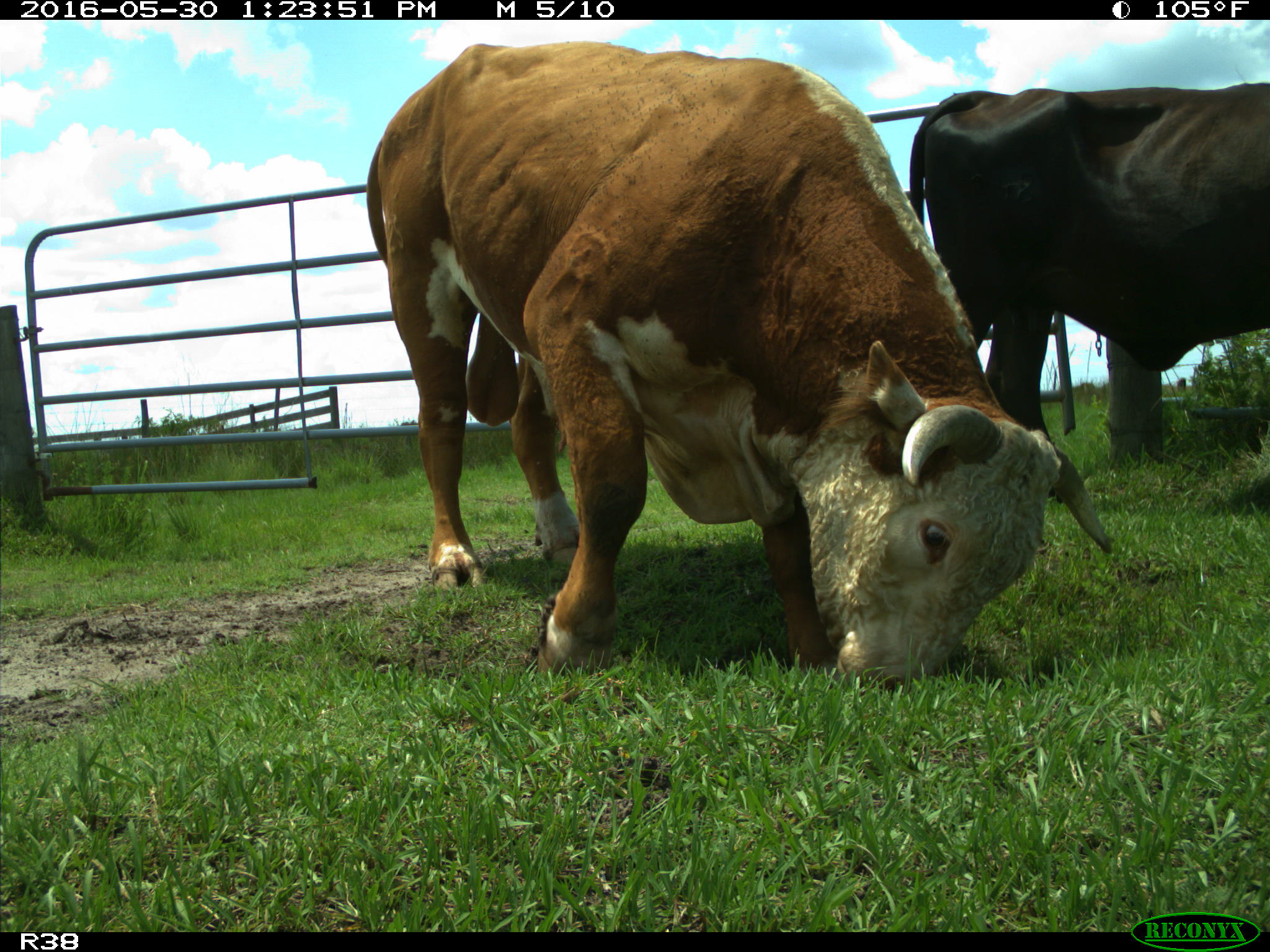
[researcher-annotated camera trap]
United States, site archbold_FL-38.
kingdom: Animalia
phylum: Chordata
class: Mammalia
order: Artiodactyla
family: Bovidae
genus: Bos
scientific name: Bos taurus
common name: domestic cow